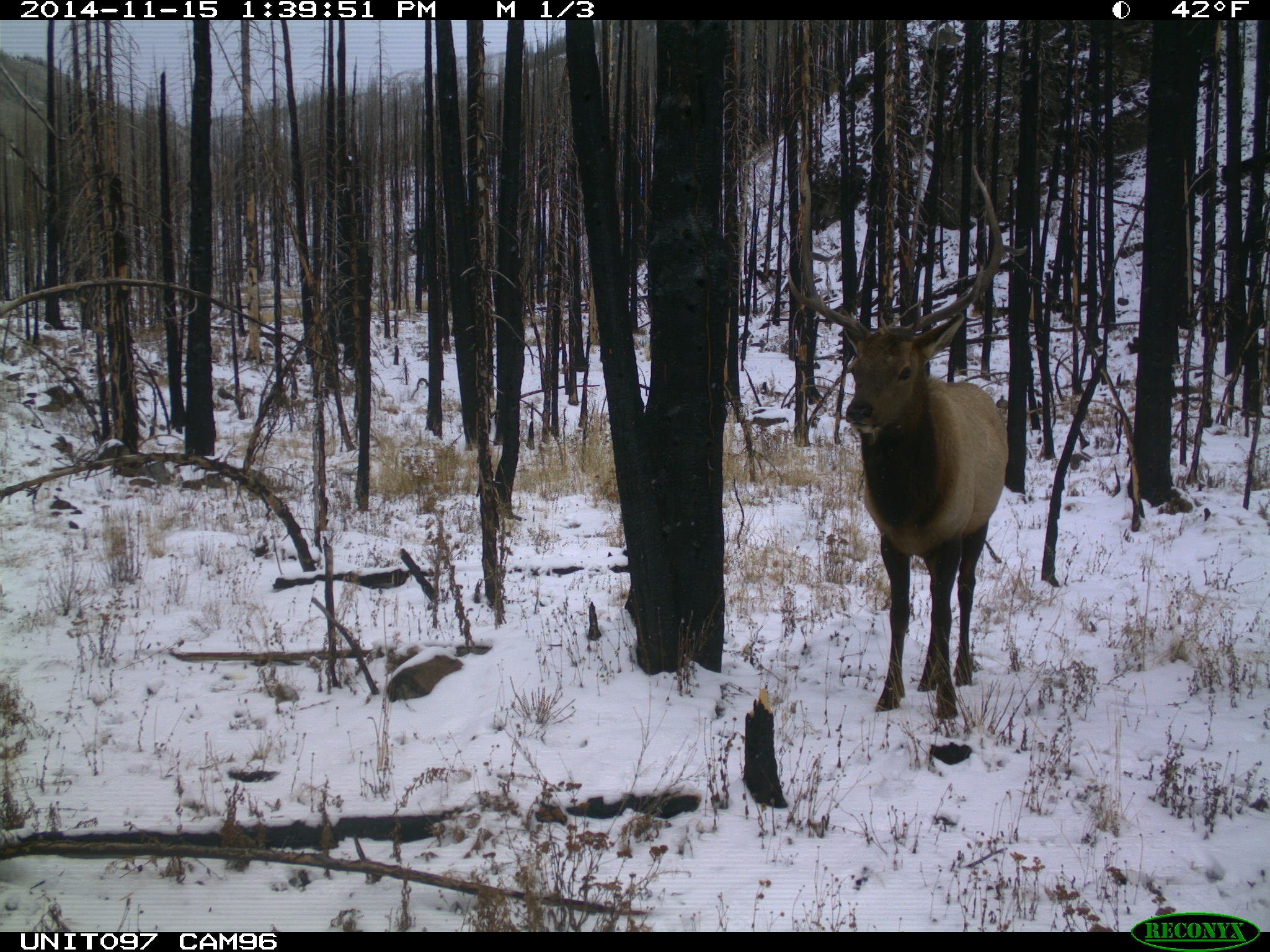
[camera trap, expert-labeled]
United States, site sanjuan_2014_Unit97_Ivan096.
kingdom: Animalia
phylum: Chordata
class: Mammalia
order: Artiodactyla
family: Cervidae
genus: Cervus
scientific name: Cervus elaphus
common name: red deer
Cervus elaphus (red deer).